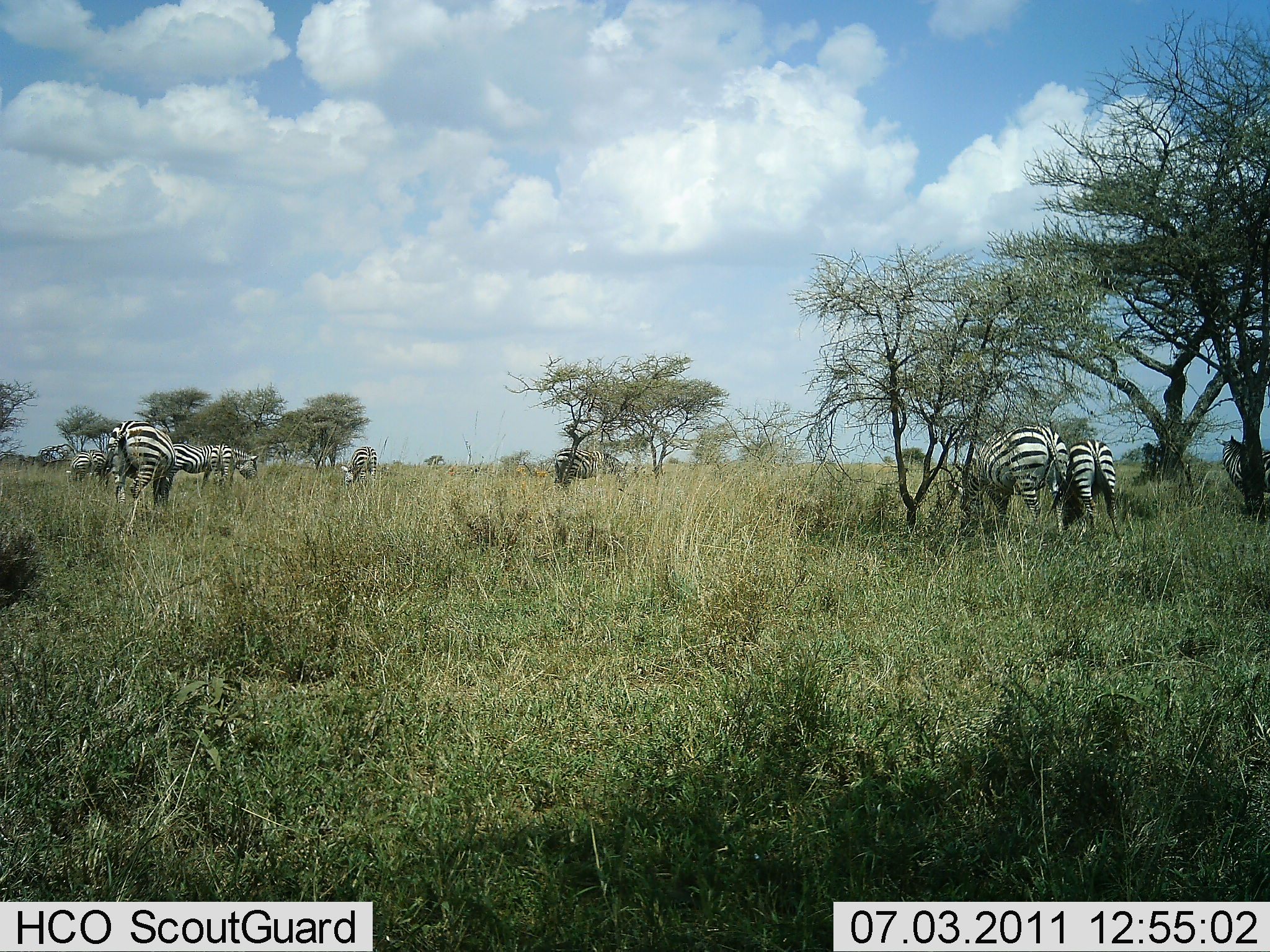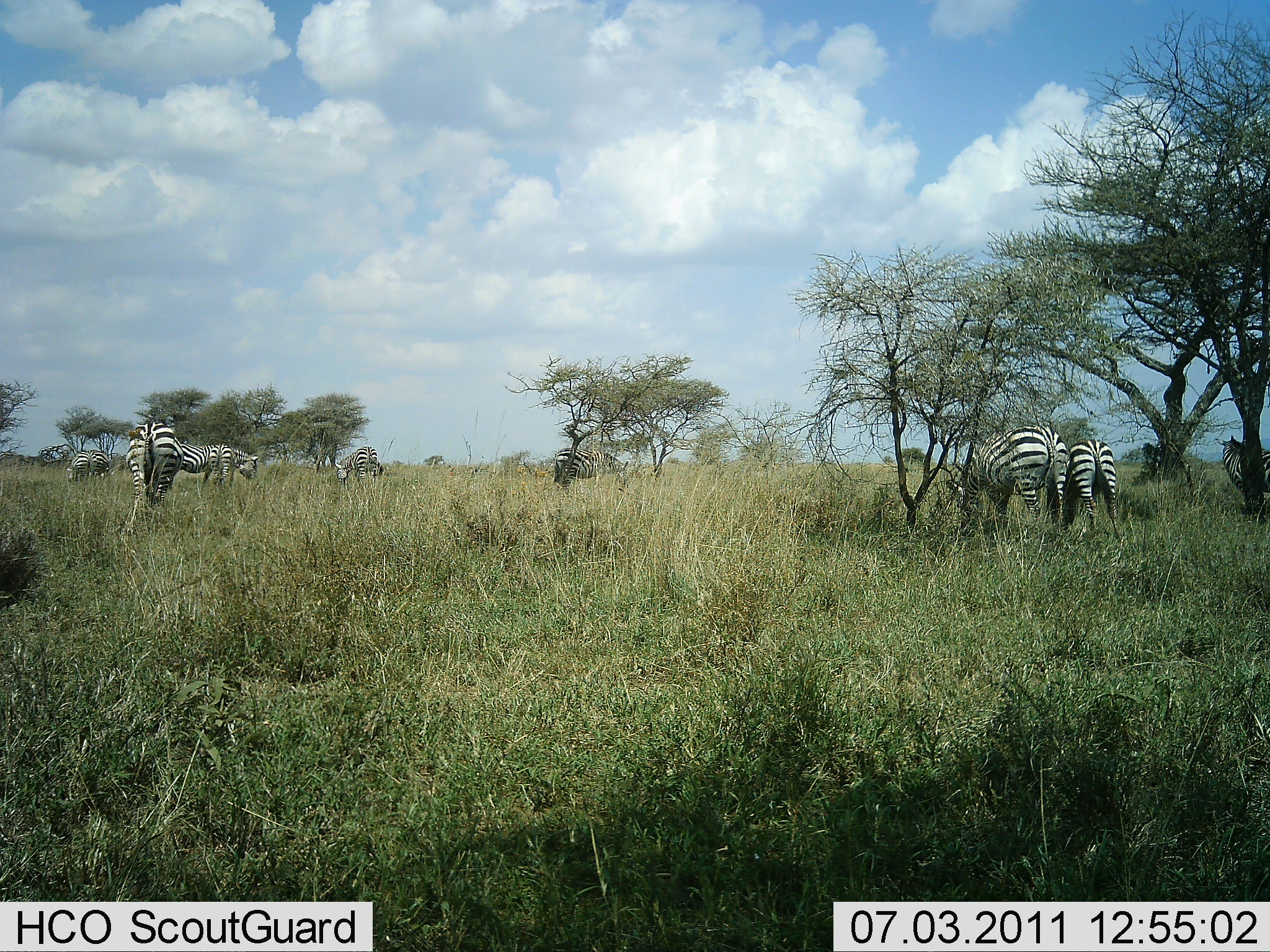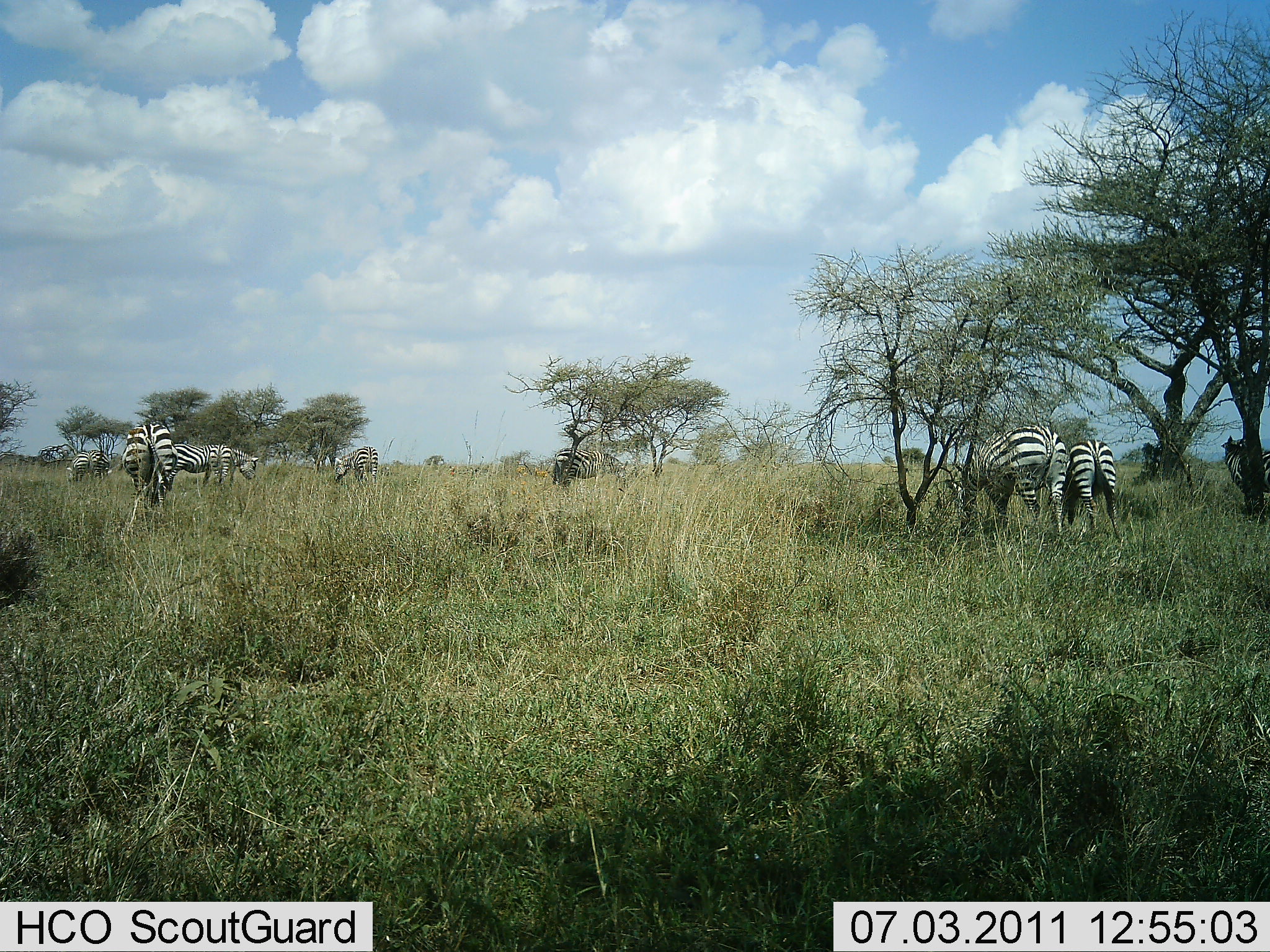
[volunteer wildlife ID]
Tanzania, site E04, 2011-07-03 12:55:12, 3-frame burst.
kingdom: Animalia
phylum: Chordata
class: Mammalia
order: Perissodactyla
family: Equidae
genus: Equus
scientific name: Equus quagga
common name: plains zebra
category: zebra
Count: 8.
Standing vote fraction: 42%.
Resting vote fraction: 8%.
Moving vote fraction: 25%.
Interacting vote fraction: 0%.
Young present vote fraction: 0%.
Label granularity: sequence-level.